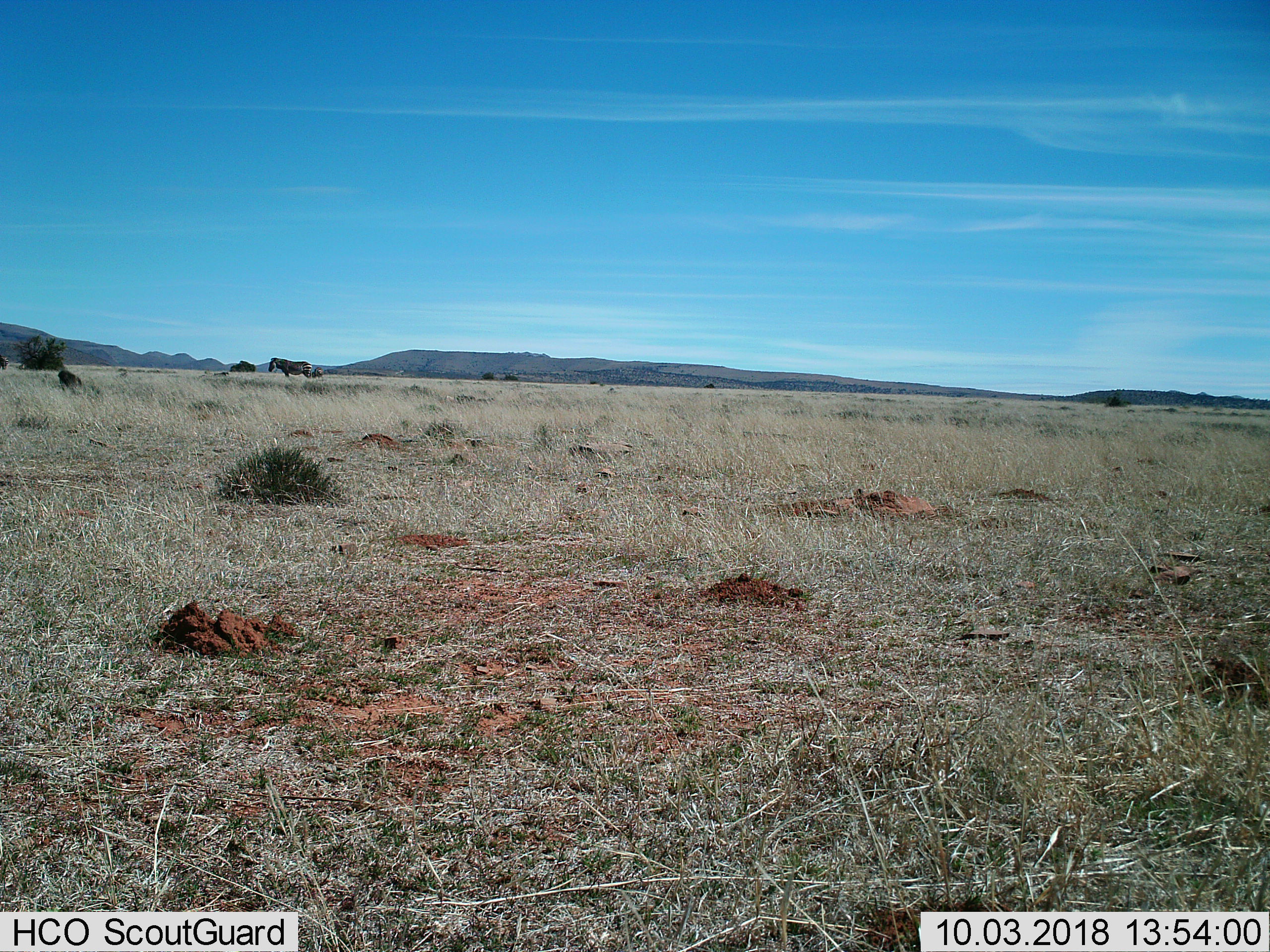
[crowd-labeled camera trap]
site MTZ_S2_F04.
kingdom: Animalia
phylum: Chordata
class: Mammalia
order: Perissodactyla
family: Equidae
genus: Equus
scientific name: Equus zebra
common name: mountain zebra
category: zebramountain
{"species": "zebramountain (mountain zebra) (Equus zebra)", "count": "2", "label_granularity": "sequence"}